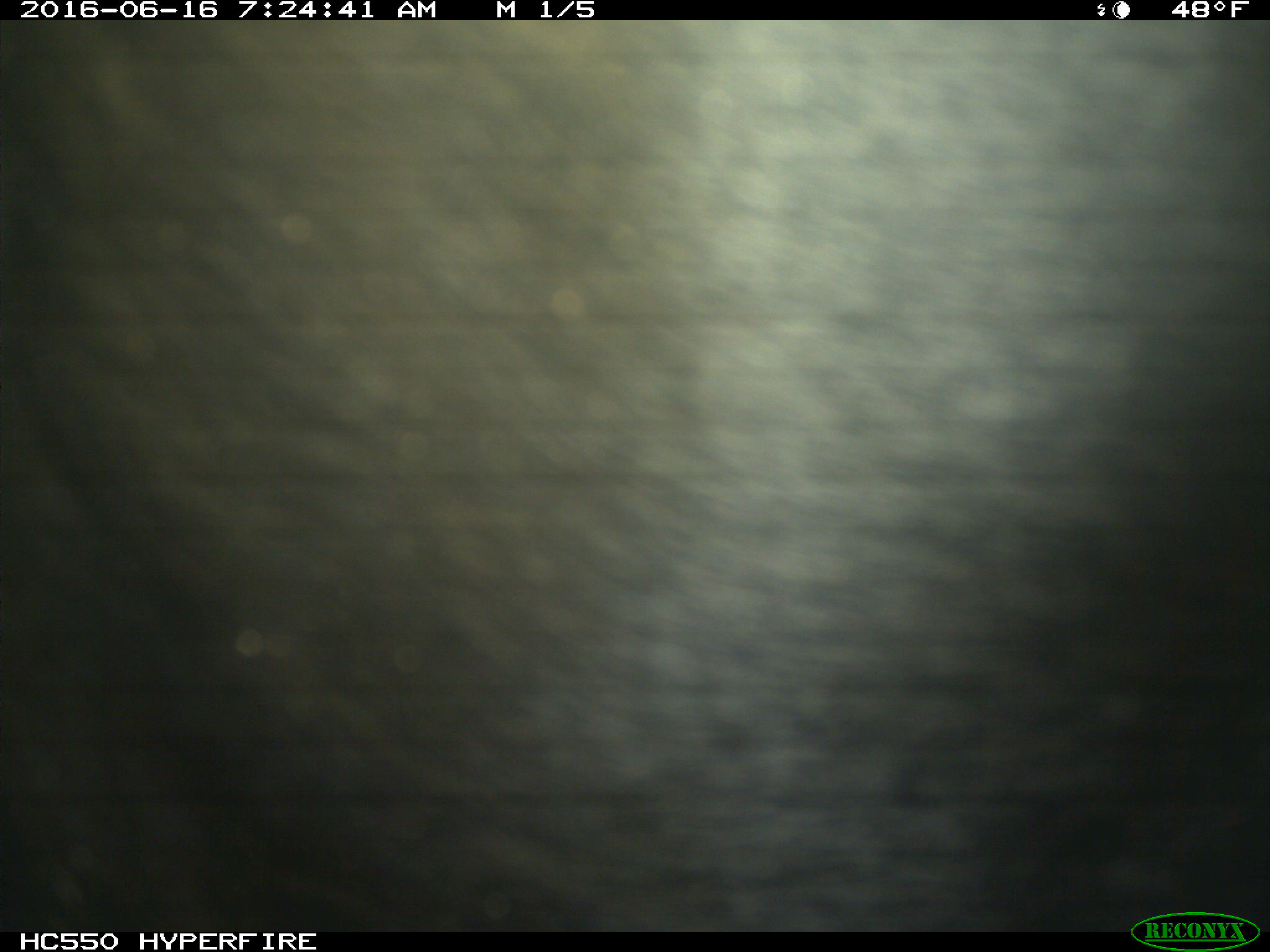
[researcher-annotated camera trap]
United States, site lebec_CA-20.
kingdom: Animalia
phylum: Chordata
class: Mammalia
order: Artiodactyla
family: Bovidae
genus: Bos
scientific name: Bos taurus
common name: domestic cow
Bos taurus (domestic cow).